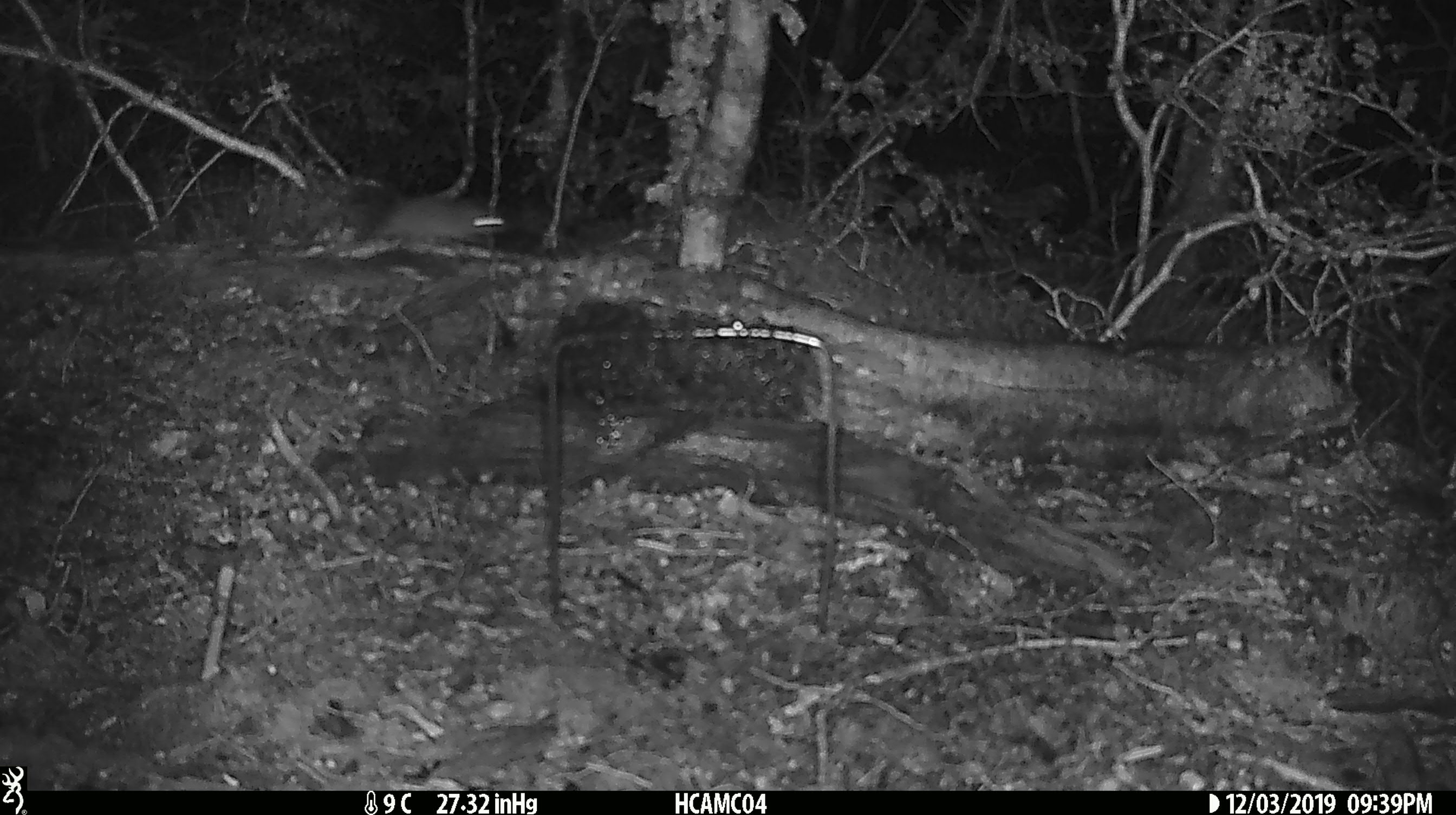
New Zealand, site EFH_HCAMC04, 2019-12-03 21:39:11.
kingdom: Animalia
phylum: Chordata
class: Mammalia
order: Rodentia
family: Muridae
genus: Mus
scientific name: Mus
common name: mouse